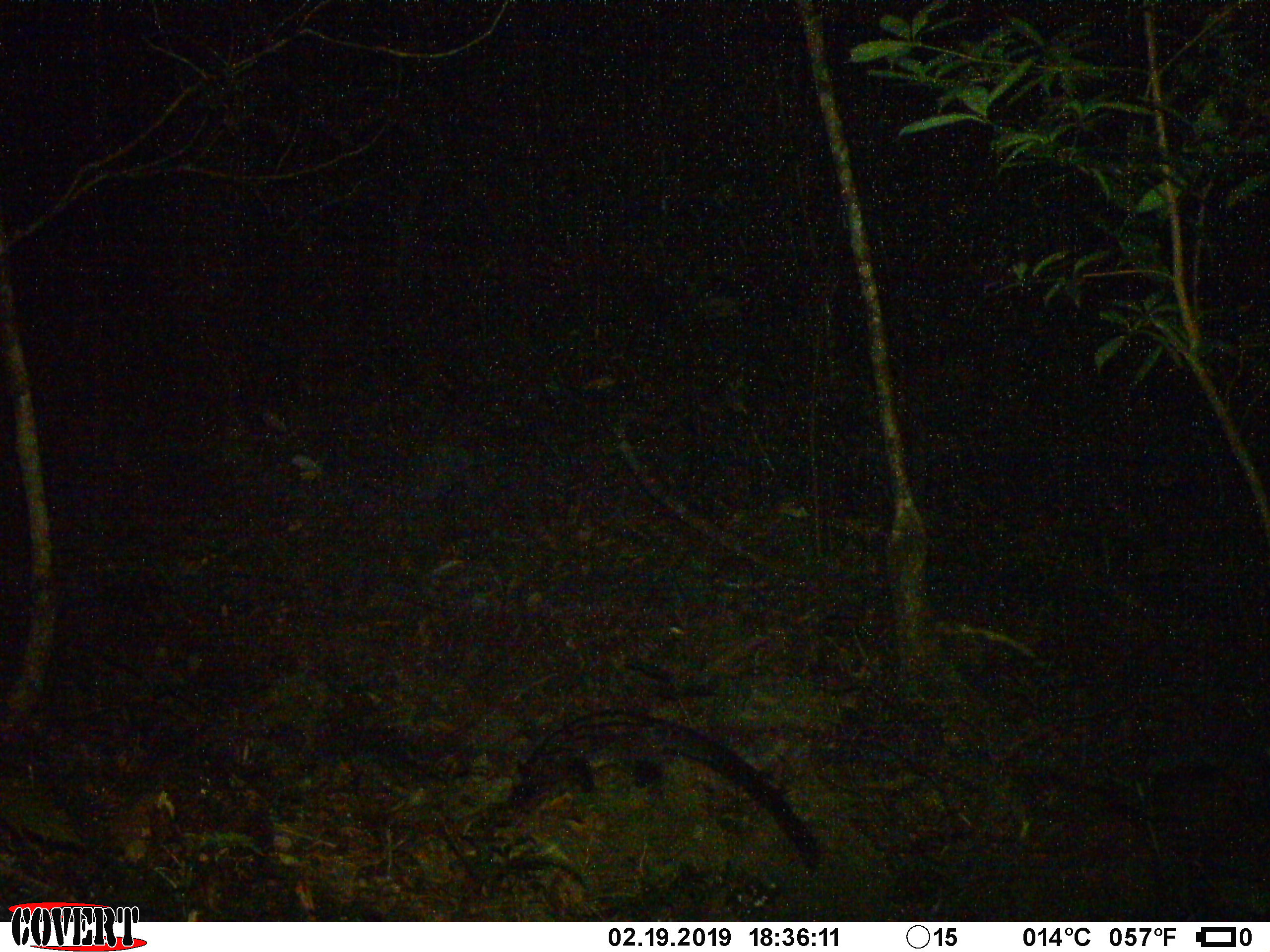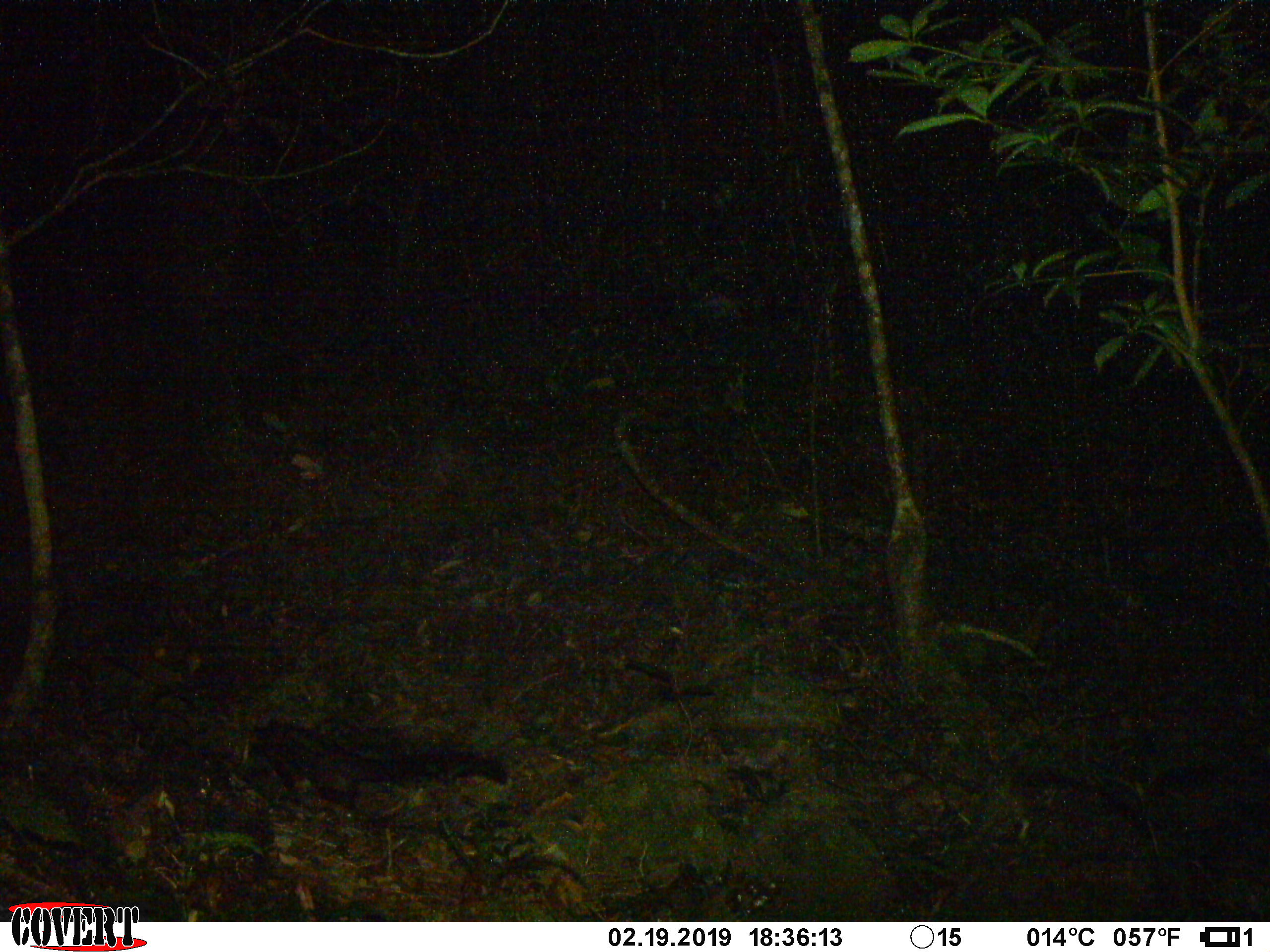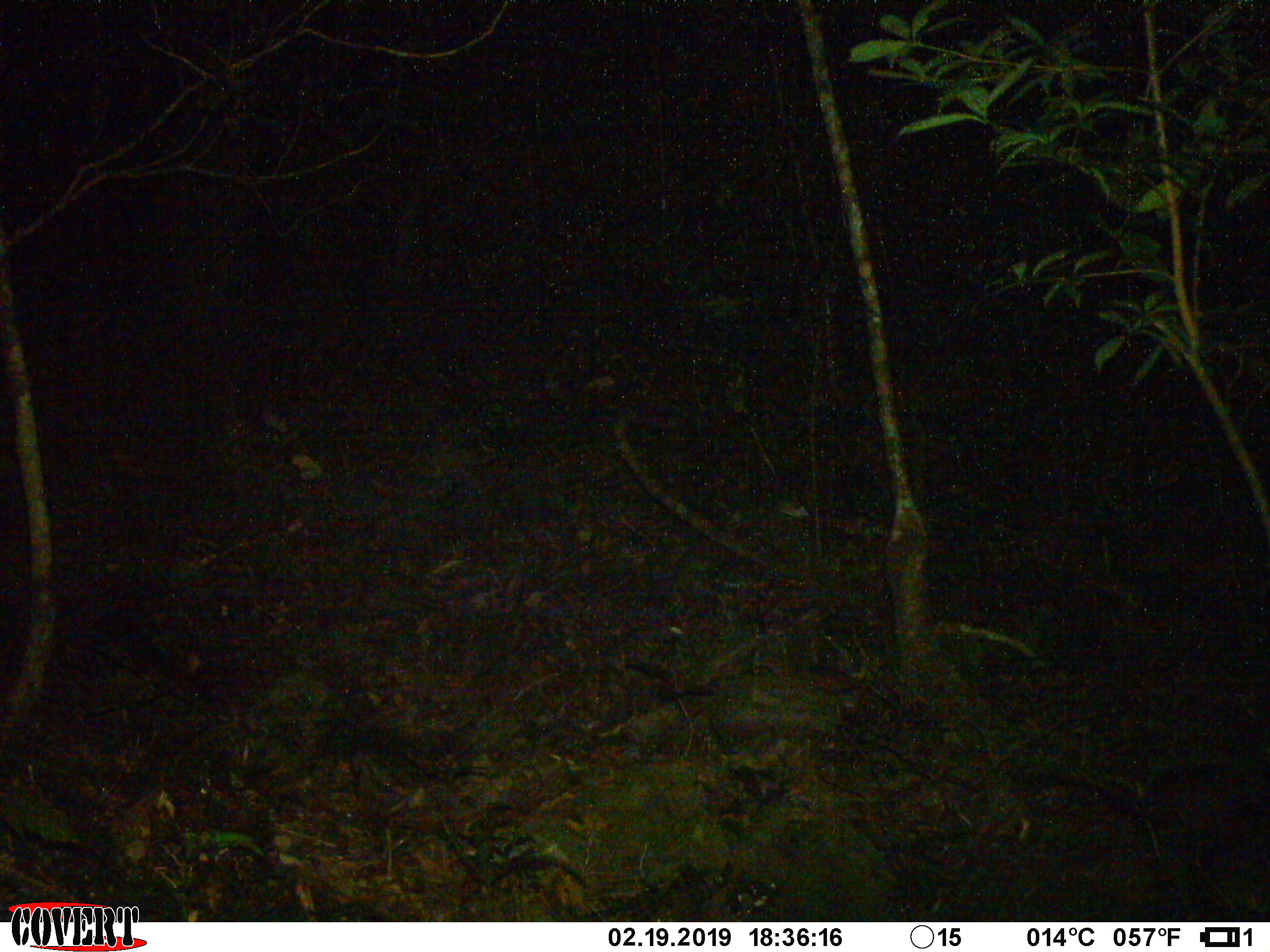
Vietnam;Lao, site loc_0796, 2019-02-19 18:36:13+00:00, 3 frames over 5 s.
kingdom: Animalia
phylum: Chordata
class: Mammalia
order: Carnivora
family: Viverridae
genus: Paradoxurus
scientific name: Paradoxurus hermaphroditus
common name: common palm civet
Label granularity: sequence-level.